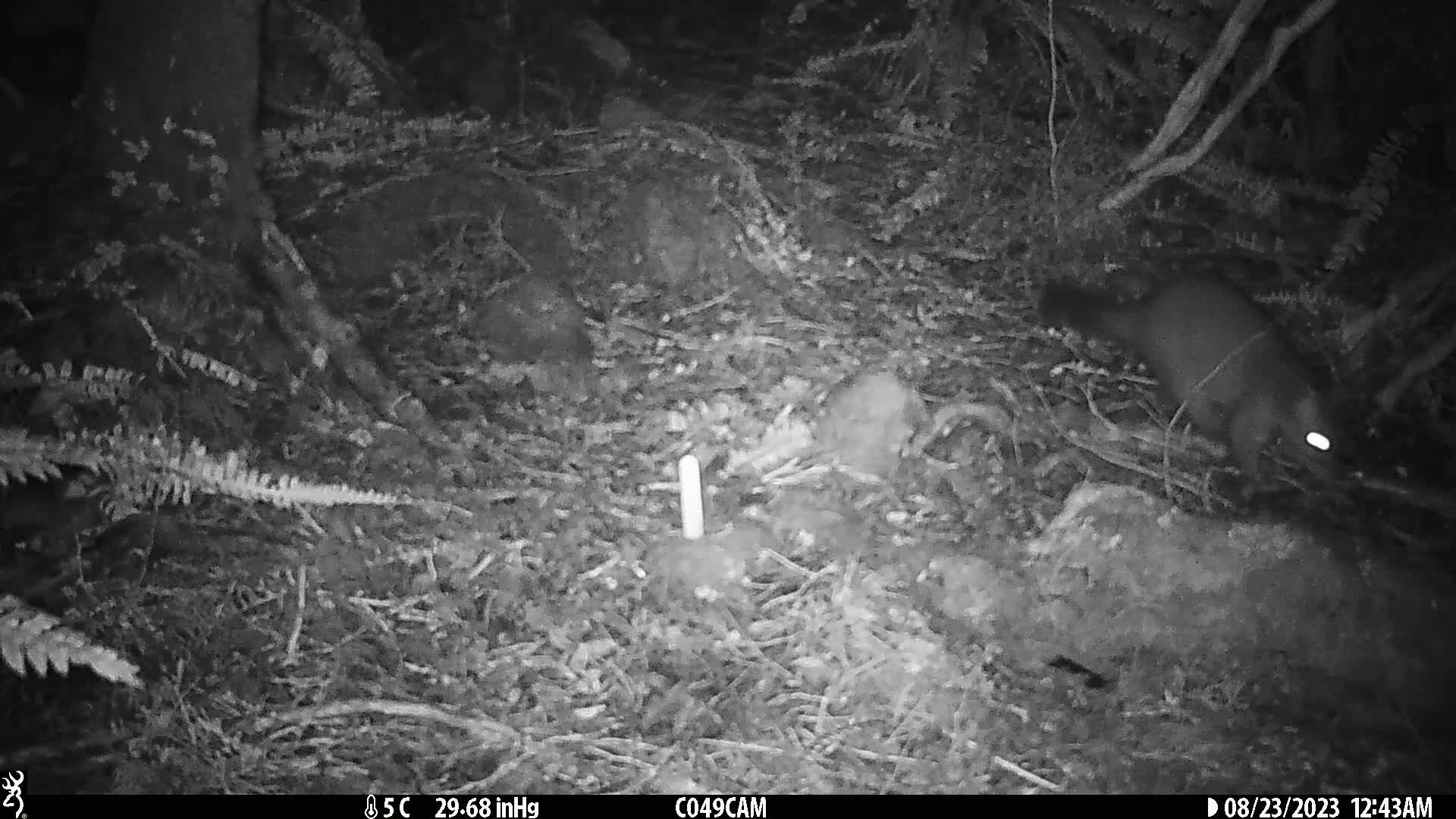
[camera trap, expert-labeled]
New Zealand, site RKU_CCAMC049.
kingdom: Animalia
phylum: Chordata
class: Mammalia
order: Diprotodontia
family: Phalangeridae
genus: Trichosurus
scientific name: Trichosurus vulpecula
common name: common brushtail possum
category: possum